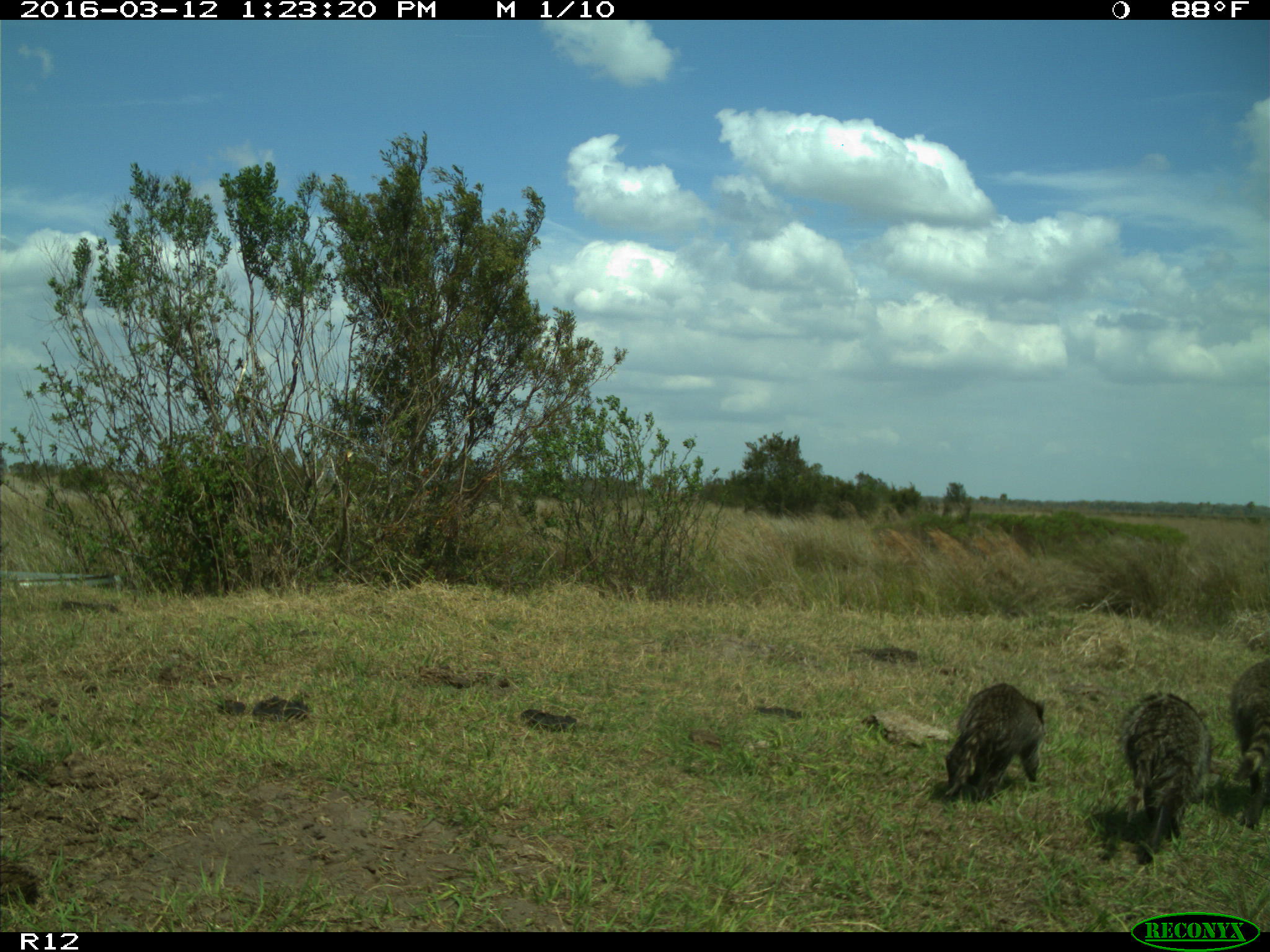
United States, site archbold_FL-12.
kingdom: Animalia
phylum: Chordata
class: Mammalia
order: Carnivora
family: Procyonidae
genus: Procyon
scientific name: Procyon lotor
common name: common raccoon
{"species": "Procyon lotor (common raccoon)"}